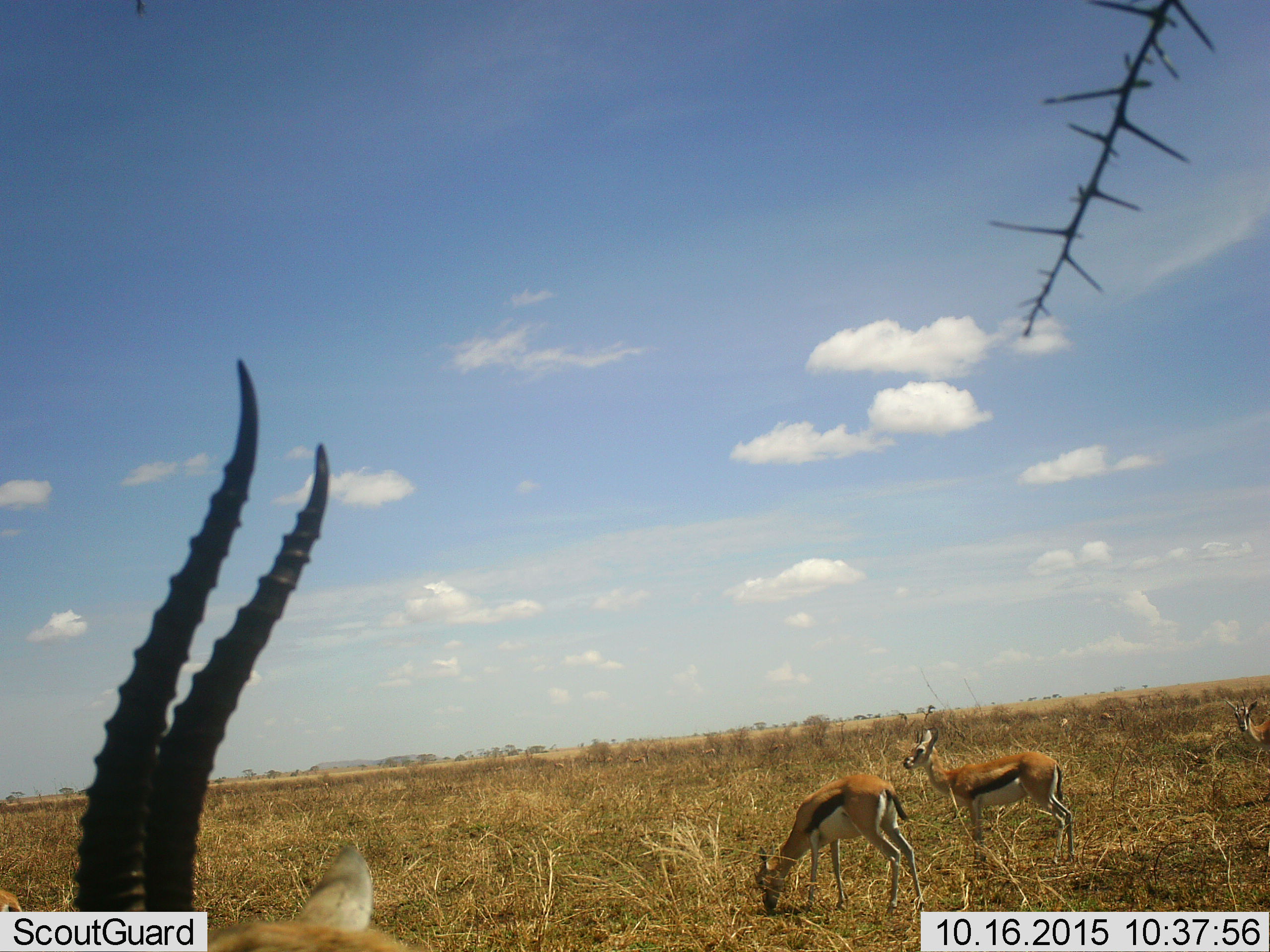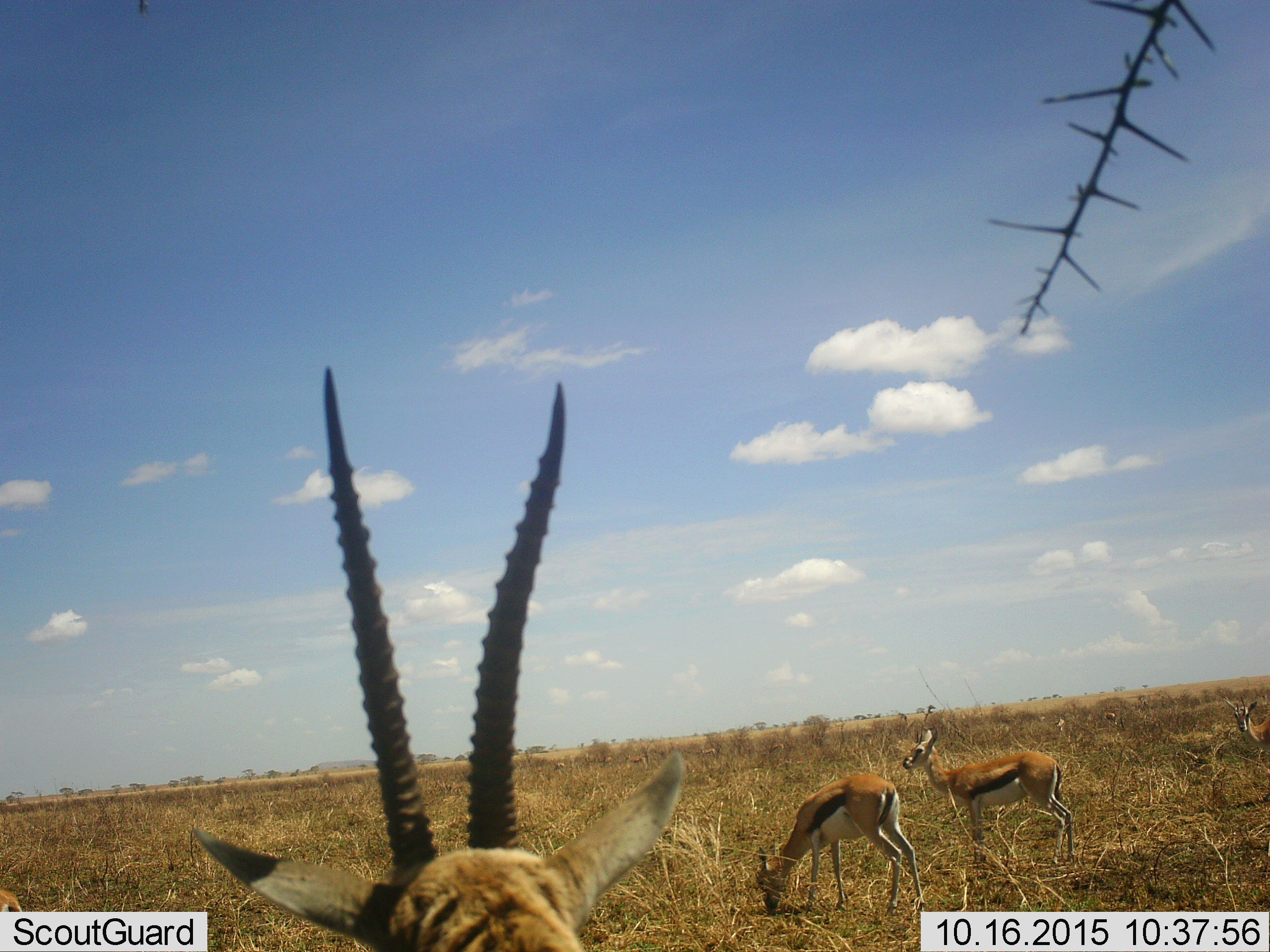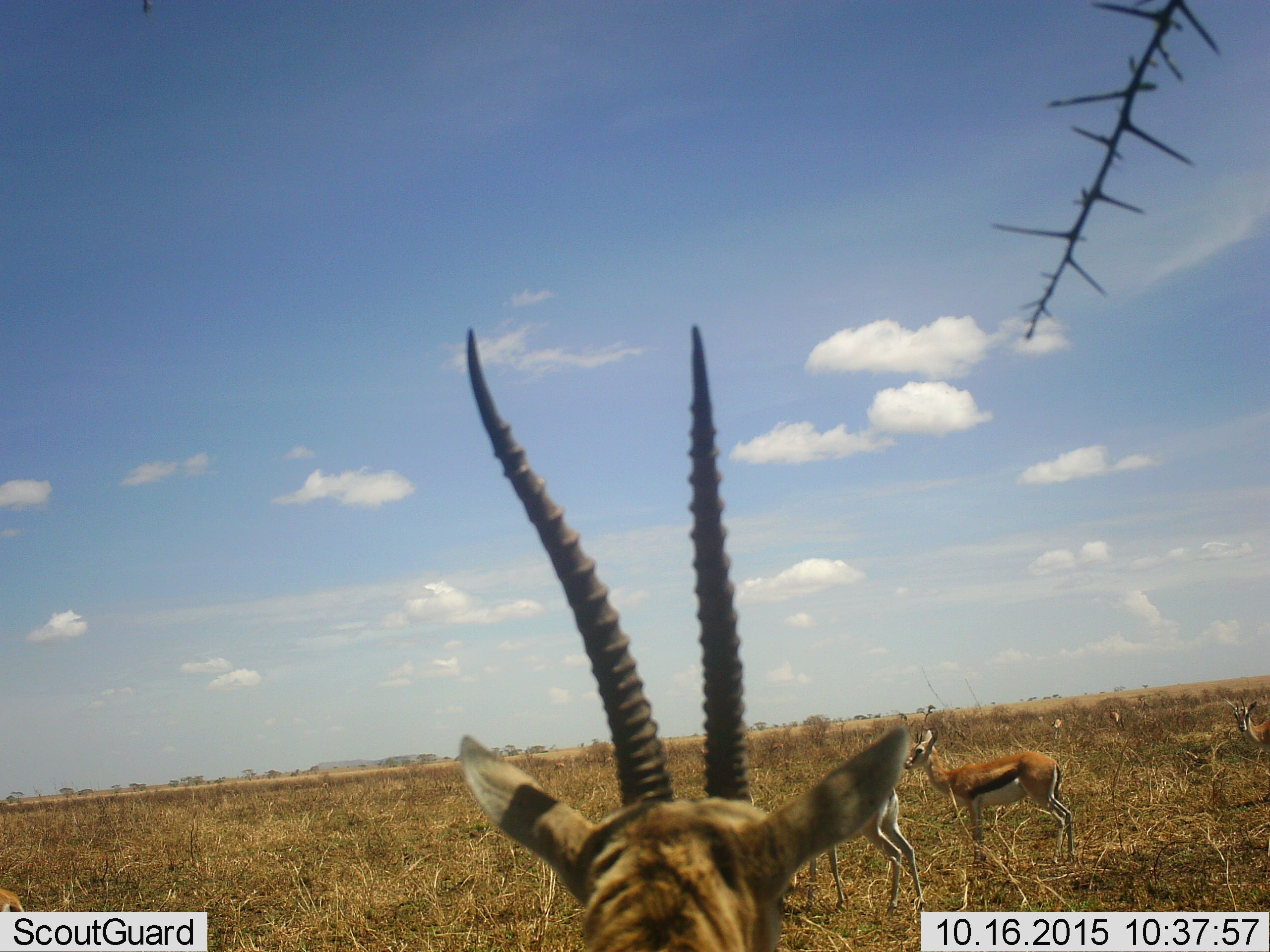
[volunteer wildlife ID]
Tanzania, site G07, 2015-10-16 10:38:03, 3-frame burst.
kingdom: Animalia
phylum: Chordata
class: Mammalia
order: Artiodactyla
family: Bovidae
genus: Eudorcas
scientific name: Eudorcas thomsonii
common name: thomson's gazelle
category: gazellethomsons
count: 5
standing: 78%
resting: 0%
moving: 44%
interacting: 11%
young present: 0%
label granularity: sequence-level